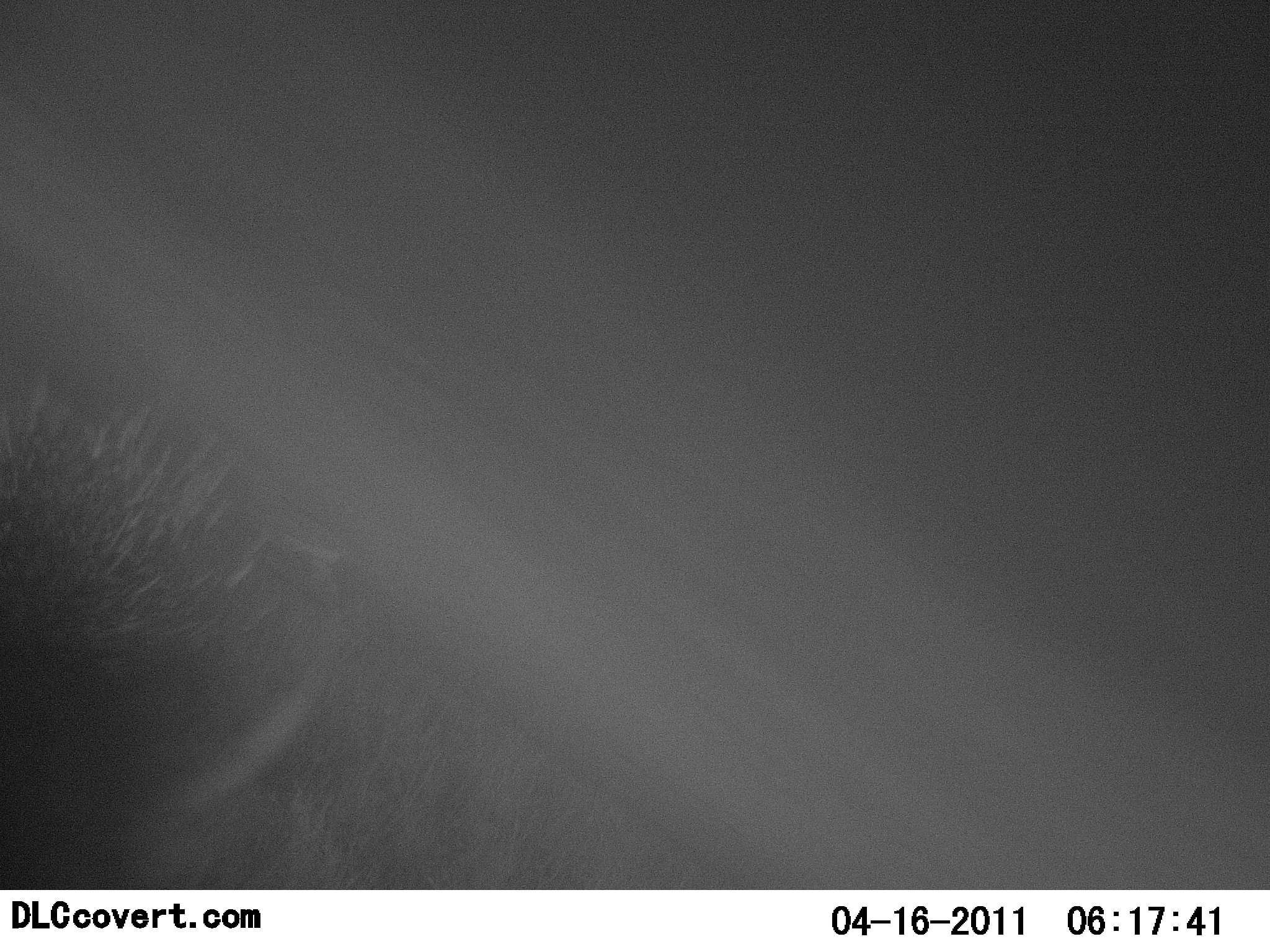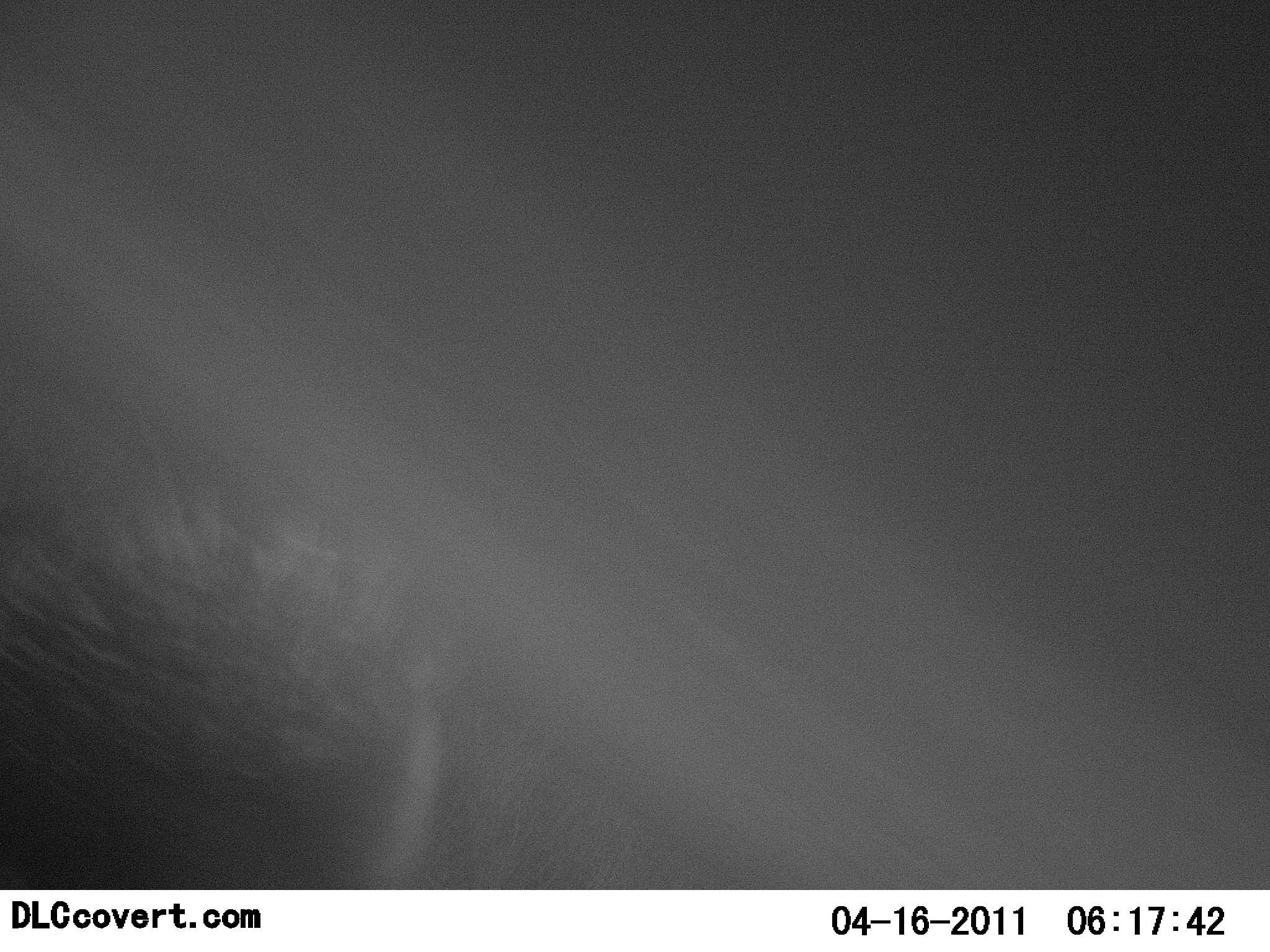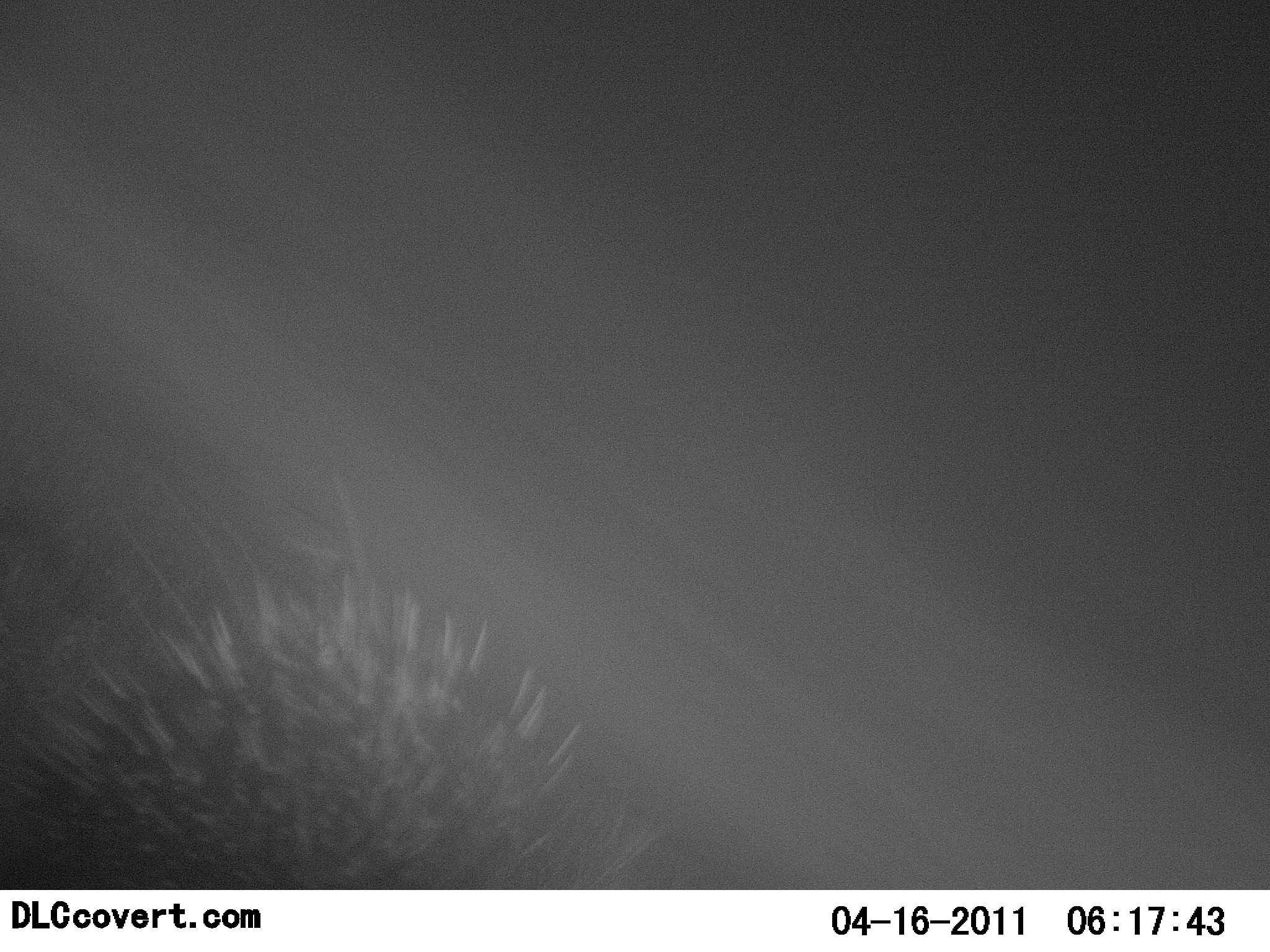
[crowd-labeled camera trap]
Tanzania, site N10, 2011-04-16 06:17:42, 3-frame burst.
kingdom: Animalia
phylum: Chordata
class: Mammalia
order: Rodentia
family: Hystricidae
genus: Hystrix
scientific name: Hystrix cristata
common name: crested porcupine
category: porcupine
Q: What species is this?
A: Porcupine (crested porcupine) (Hystrix cristata).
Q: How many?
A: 1.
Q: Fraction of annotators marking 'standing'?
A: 10%.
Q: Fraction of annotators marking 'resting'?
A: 0%.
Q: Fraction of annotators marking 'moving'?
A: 90%.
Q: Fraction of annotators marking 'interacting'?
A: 0%.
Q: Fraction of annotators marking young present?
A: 0%.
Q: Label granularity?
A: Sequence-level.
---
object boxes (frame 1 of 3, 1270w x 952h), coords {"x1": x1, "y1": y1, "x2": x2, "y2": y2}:
animal: {"x1": 2, "y1": 354, "x2": 362, "y2": 888}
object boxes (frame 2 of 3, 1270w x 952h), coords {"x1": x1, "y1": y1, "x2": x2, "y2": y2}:
animal: {"x1": 2, "y1": 481, "x2": 451, "y2": 889}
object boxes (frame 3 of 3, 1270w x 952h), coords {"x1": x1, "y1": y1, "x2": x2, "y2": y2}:
animal: {"x1": 0, "y1": 470, "x2": 669, "y2": 889}